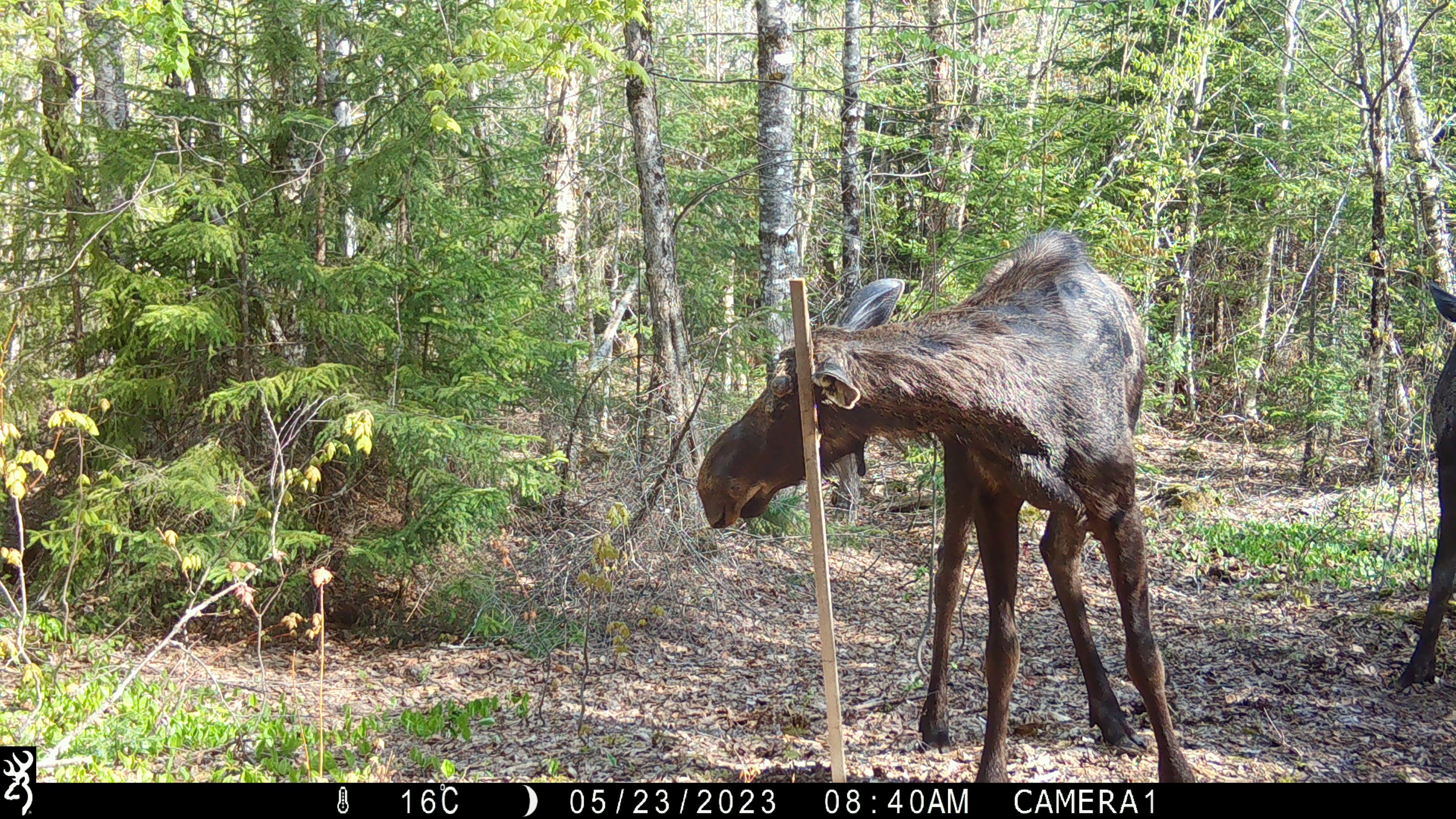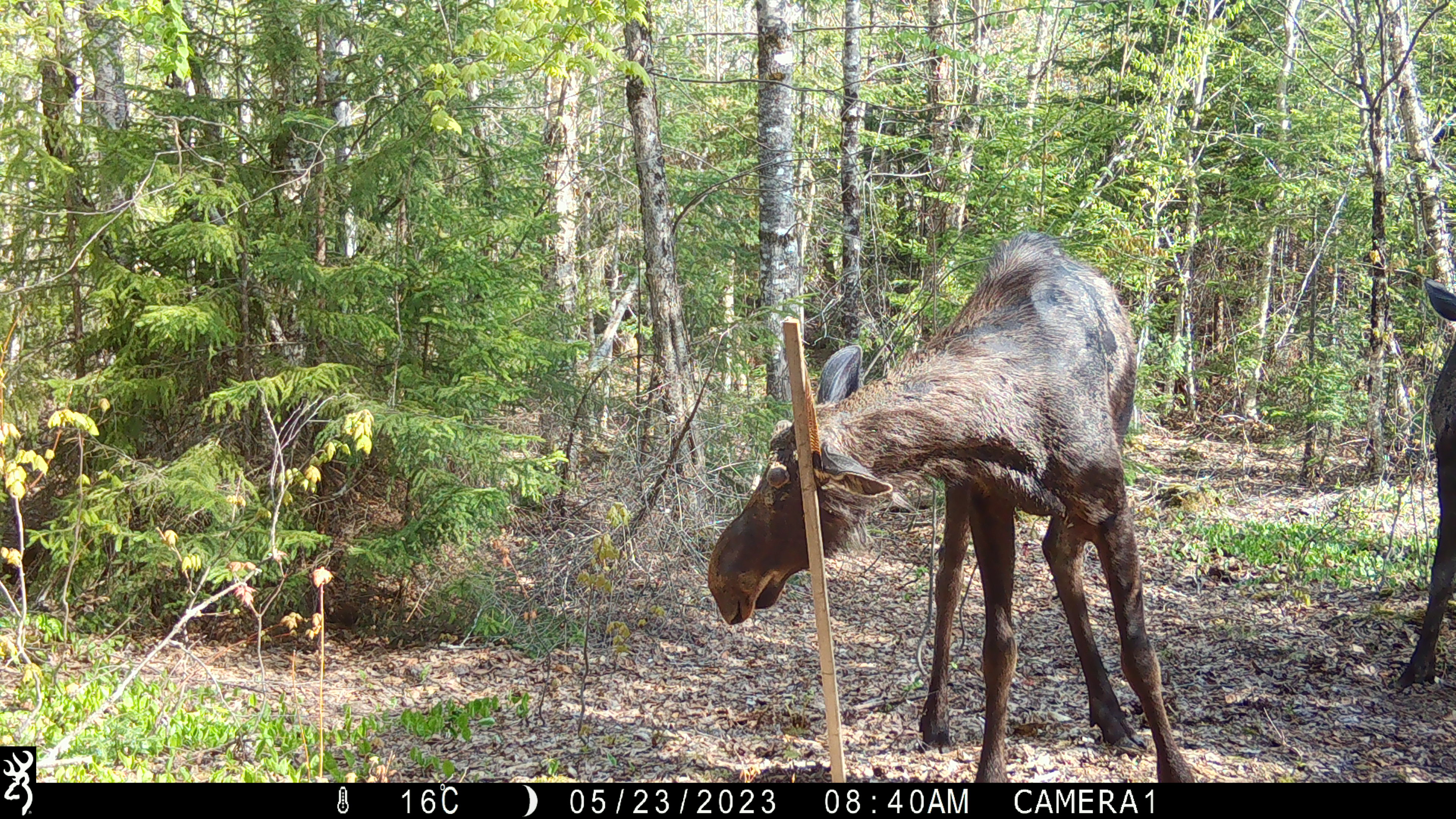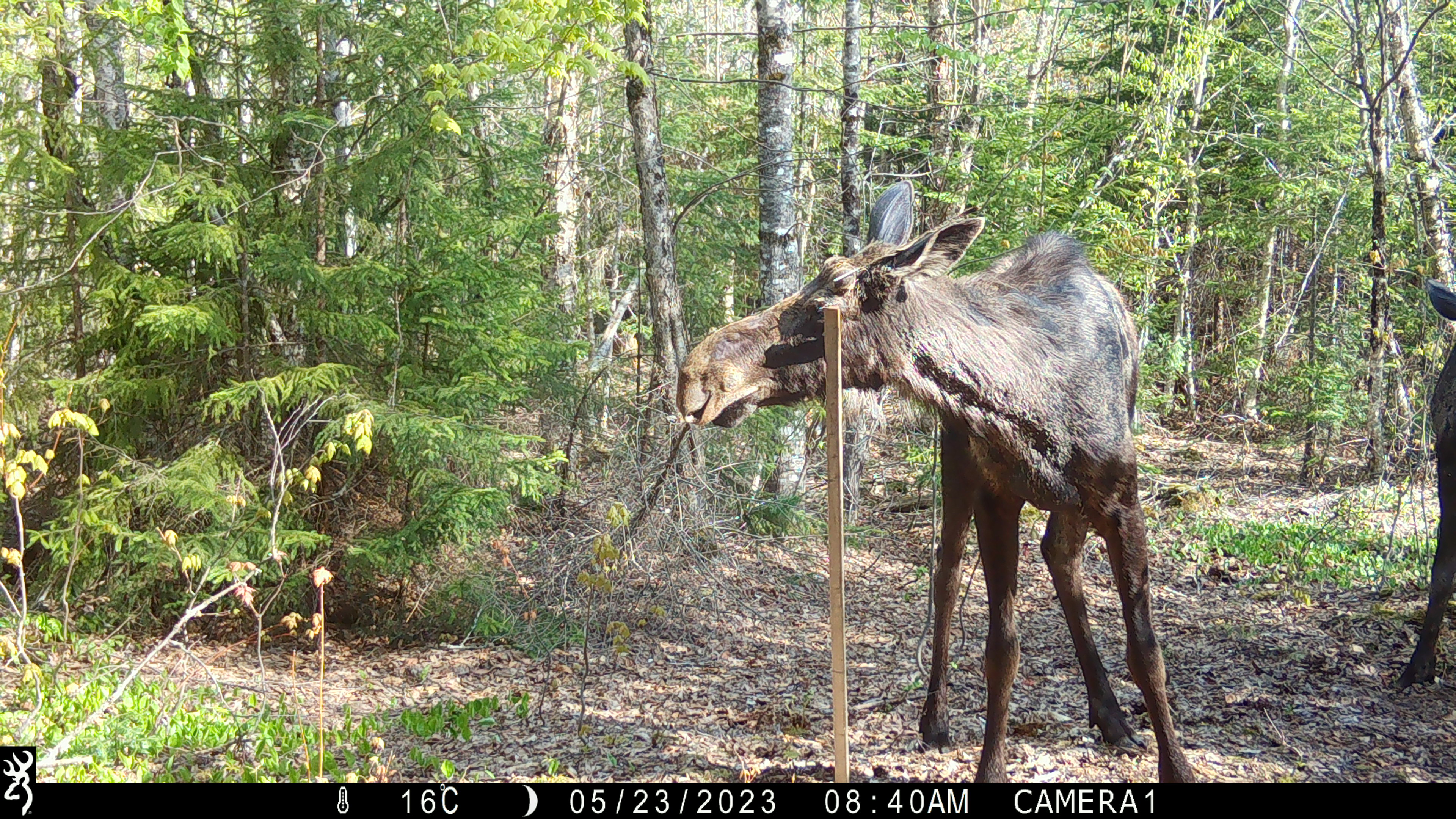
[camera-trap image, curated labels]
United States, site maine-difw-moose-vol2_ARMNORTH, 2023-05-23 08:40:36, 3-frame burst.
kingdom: Animalia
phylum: Chordata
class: Mammalia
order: Artiodactyla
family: Cervidae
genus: Alces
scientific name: Alces alces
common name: moose